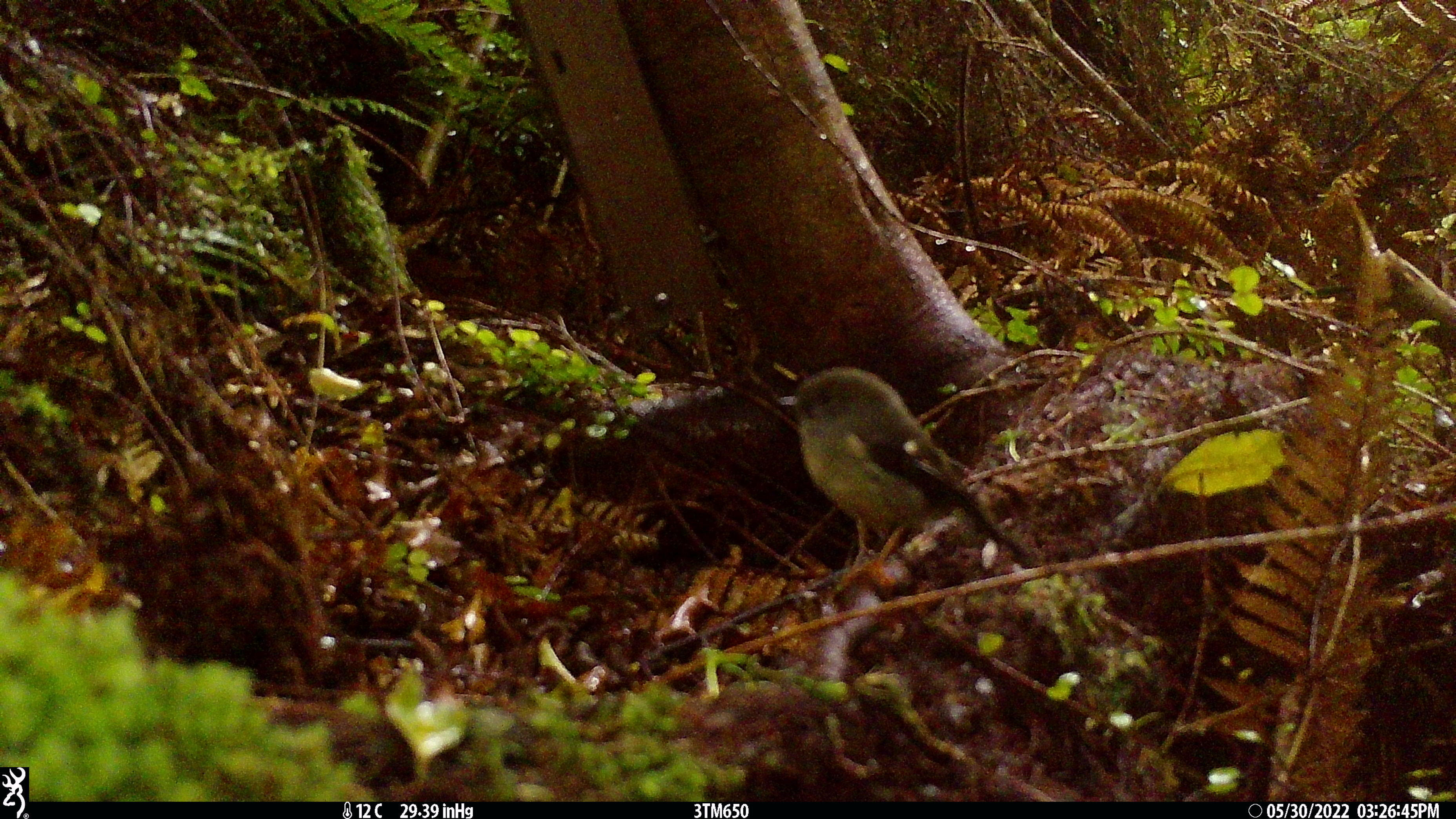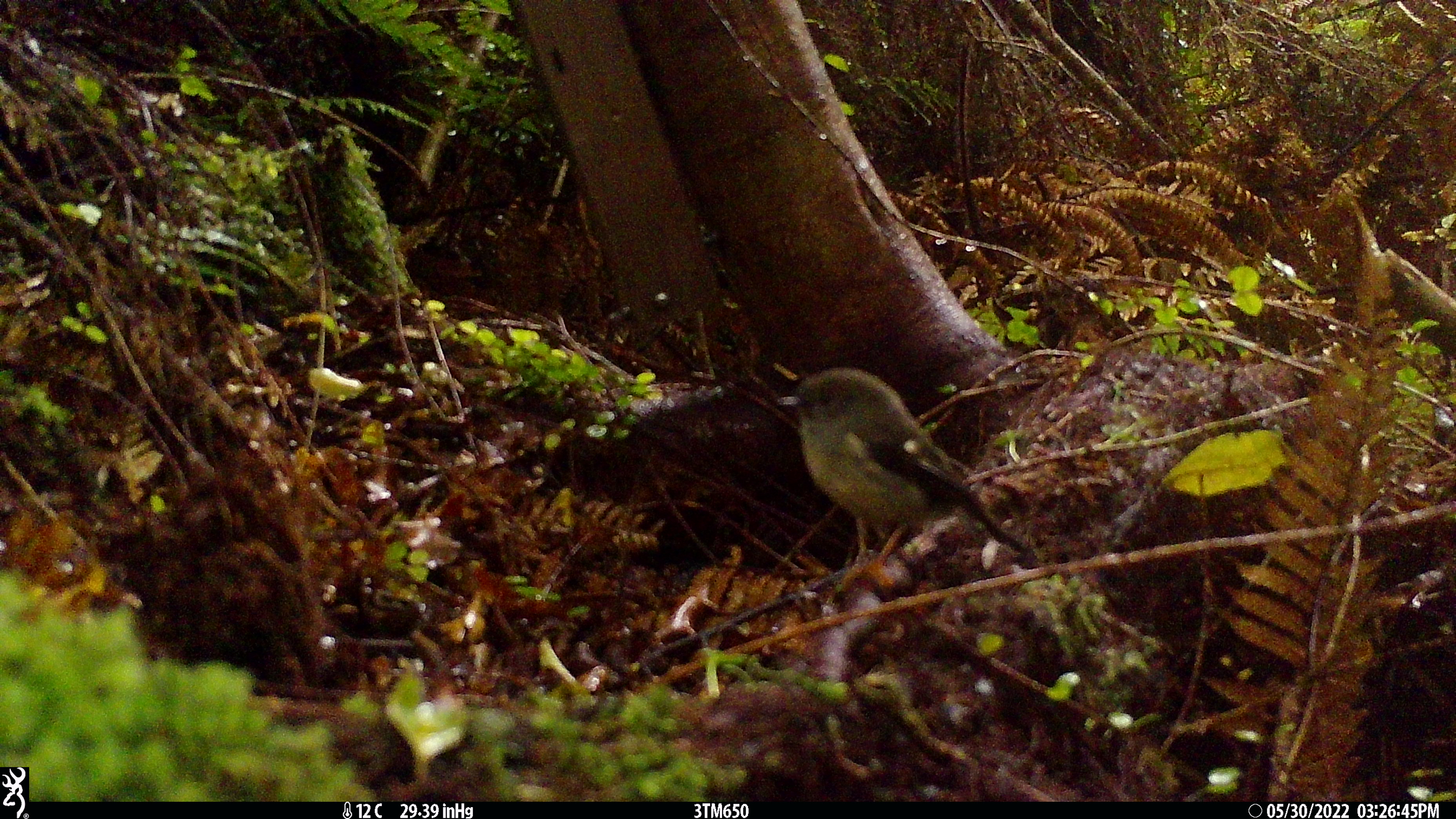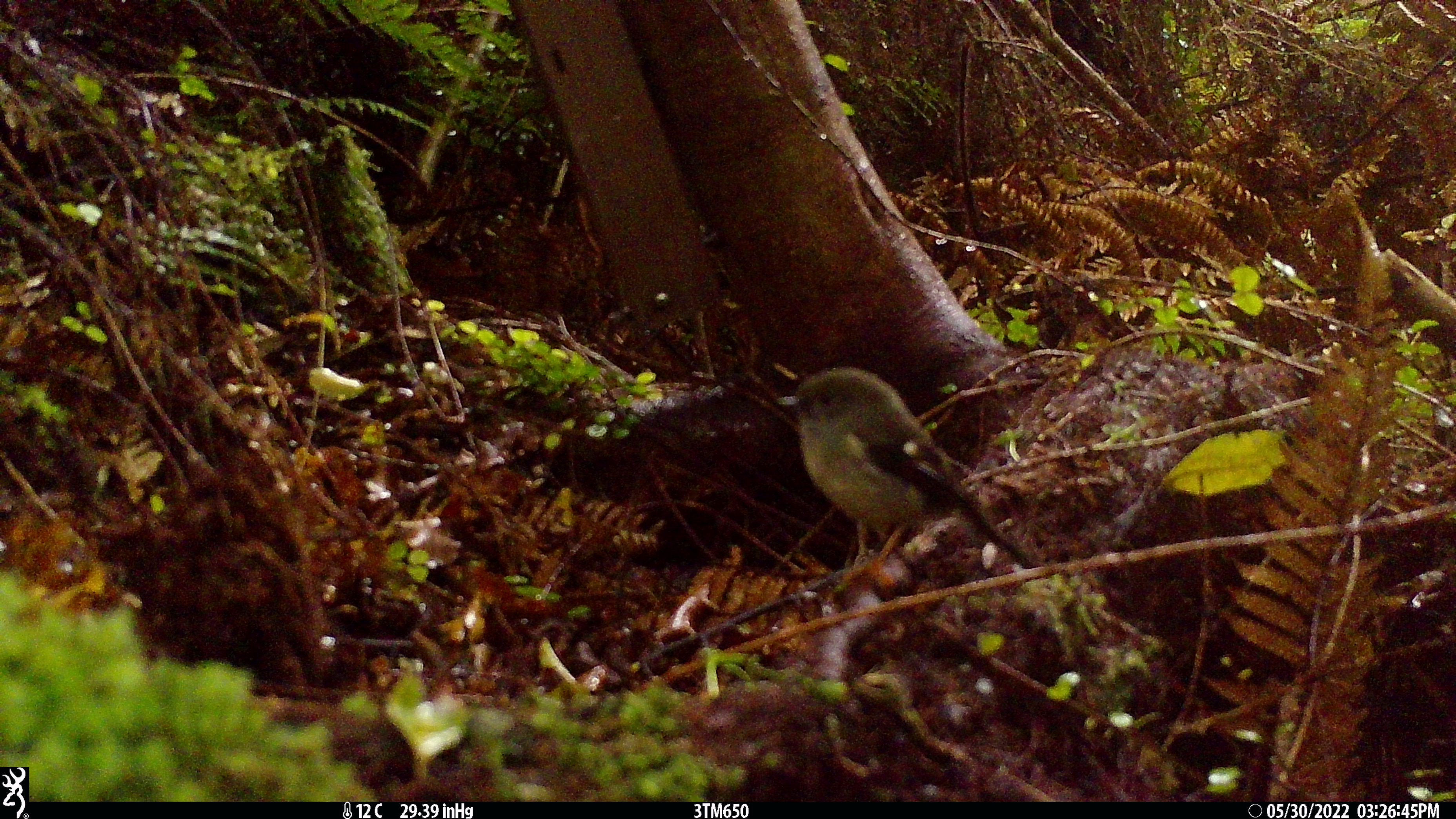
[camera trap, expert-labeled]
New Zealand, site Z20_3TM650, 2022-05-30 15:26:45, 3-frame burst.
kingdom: Animalia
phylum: Chordata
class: Aves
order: Passeriformes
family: Petroicidae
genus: Petroica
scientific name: Petroica macrocephala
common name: tomtit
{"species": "tomtit (Petroica macrocephala)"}